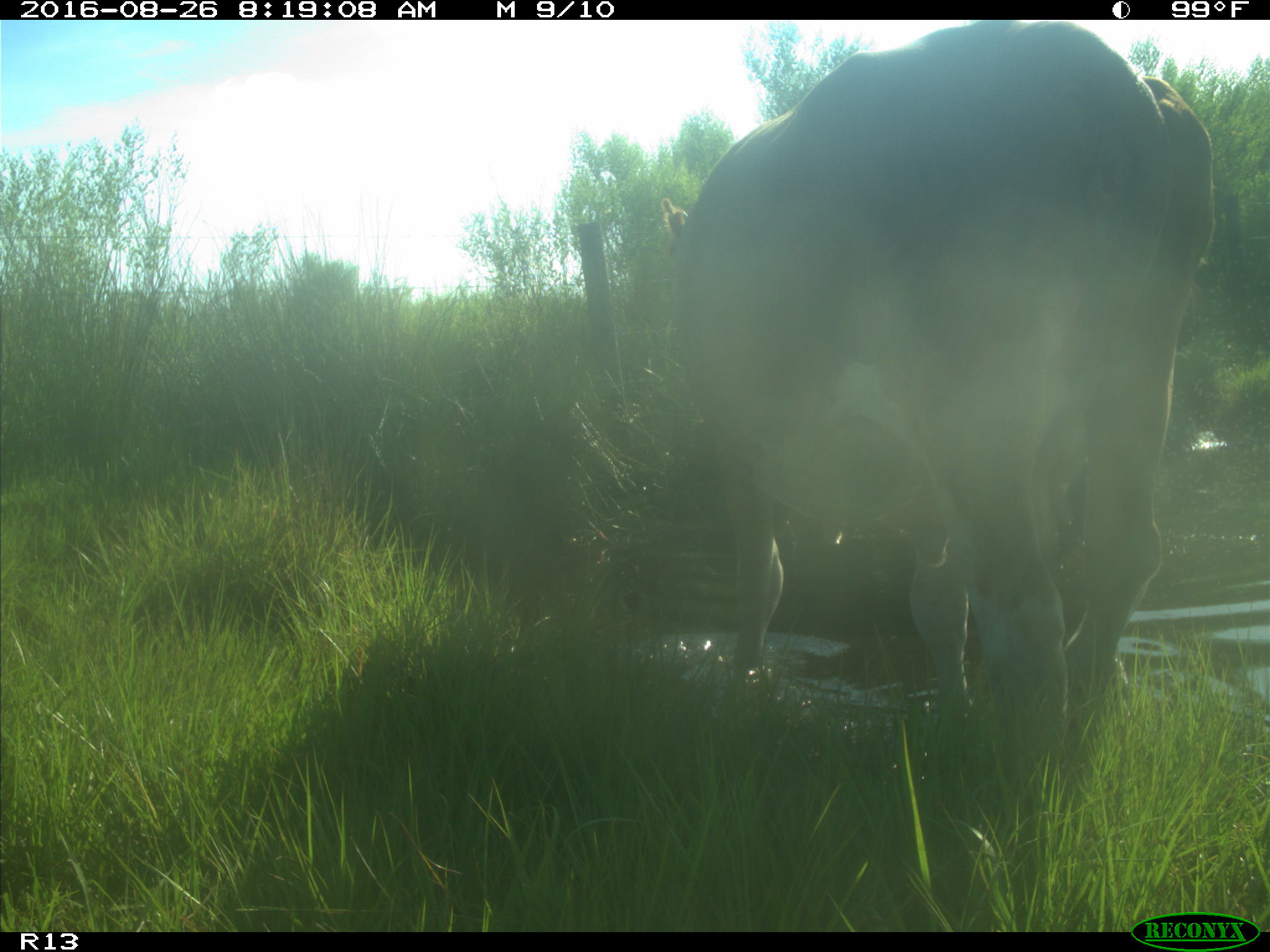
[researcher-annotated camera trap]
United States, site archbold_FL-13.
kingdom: Animalia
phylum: Chordata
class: Mammalia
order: Artiodactyla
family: Bovidae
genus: Bos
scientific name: Bos taurus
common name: domestic cow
Bos taurus (domestic cow).